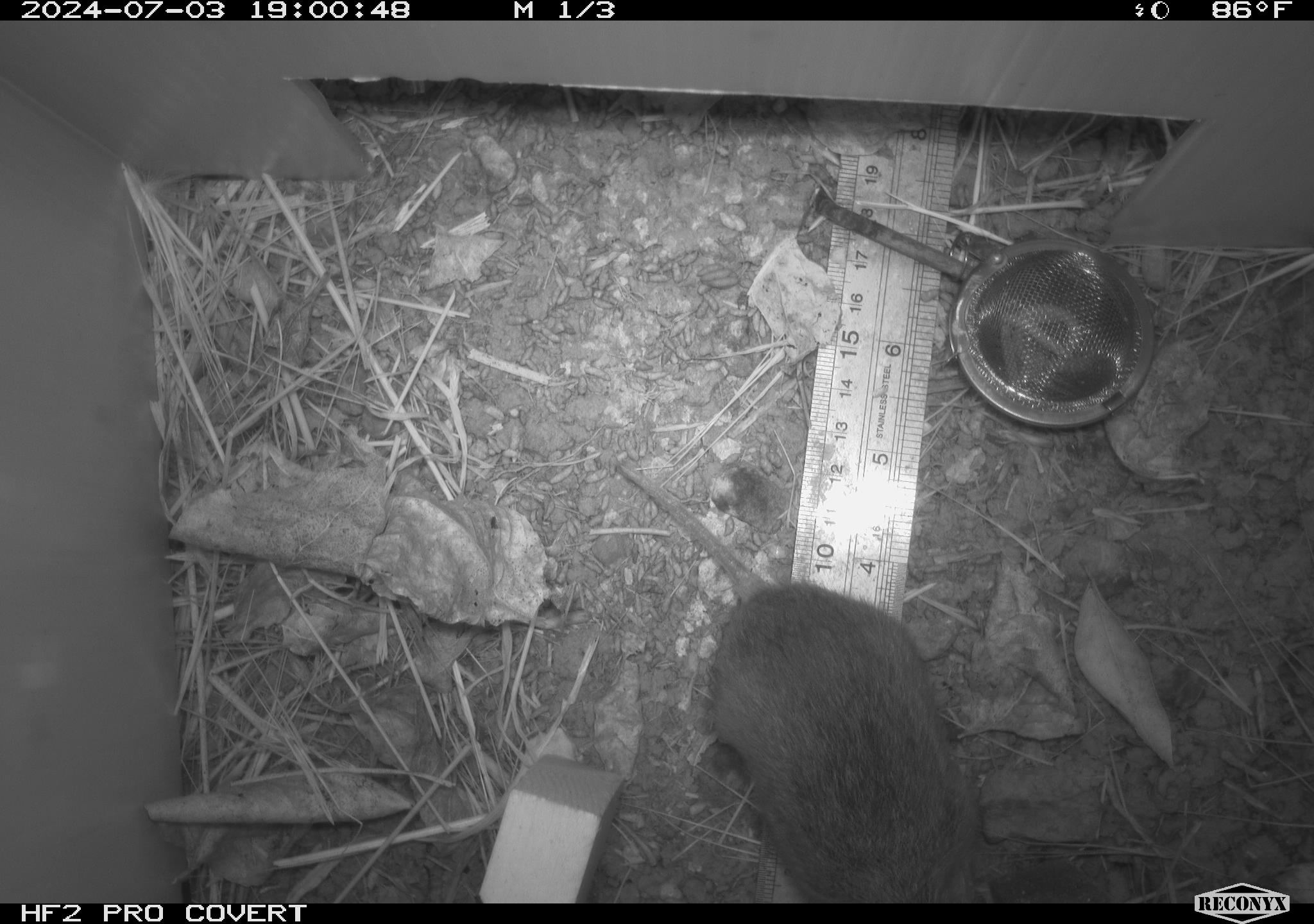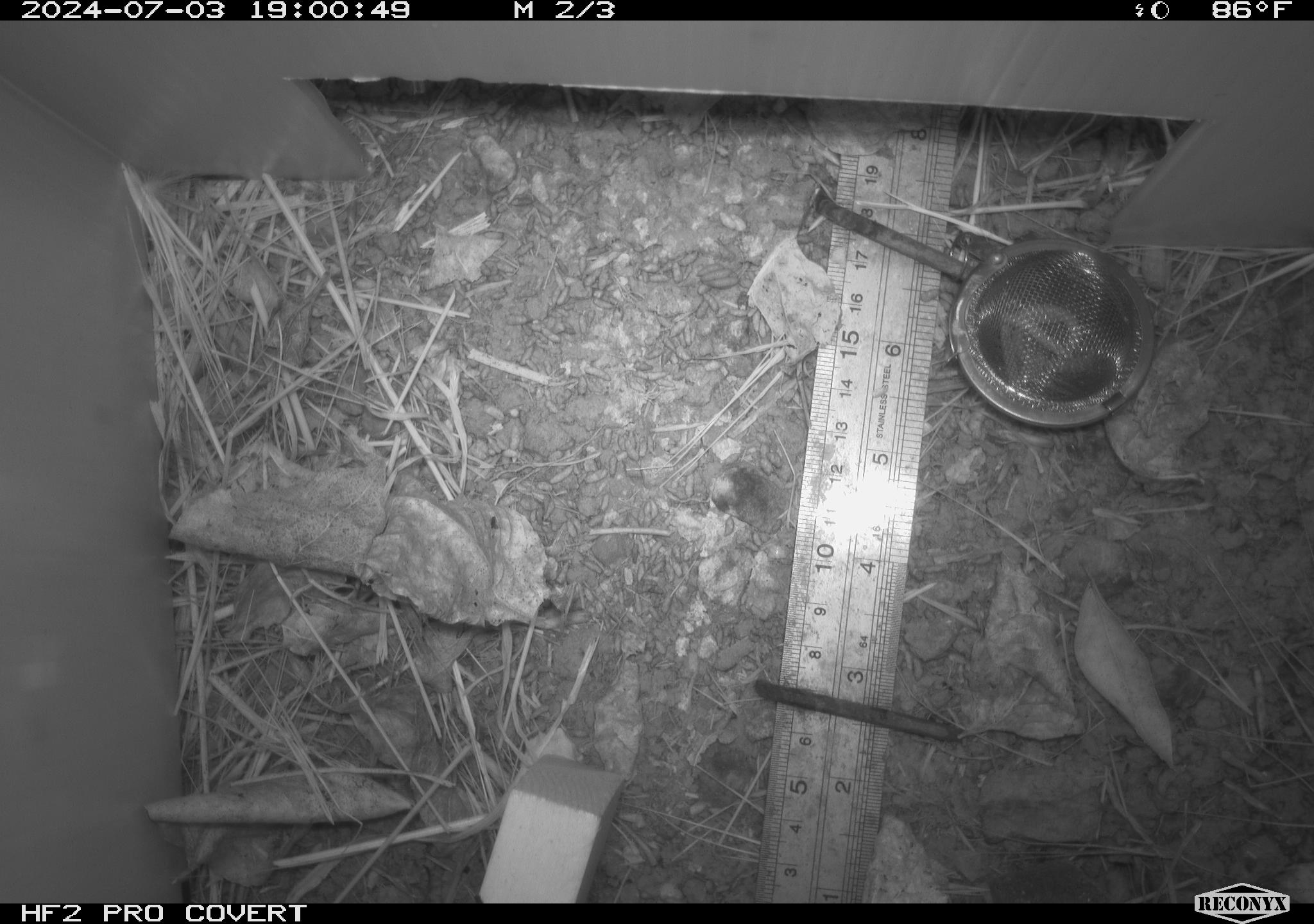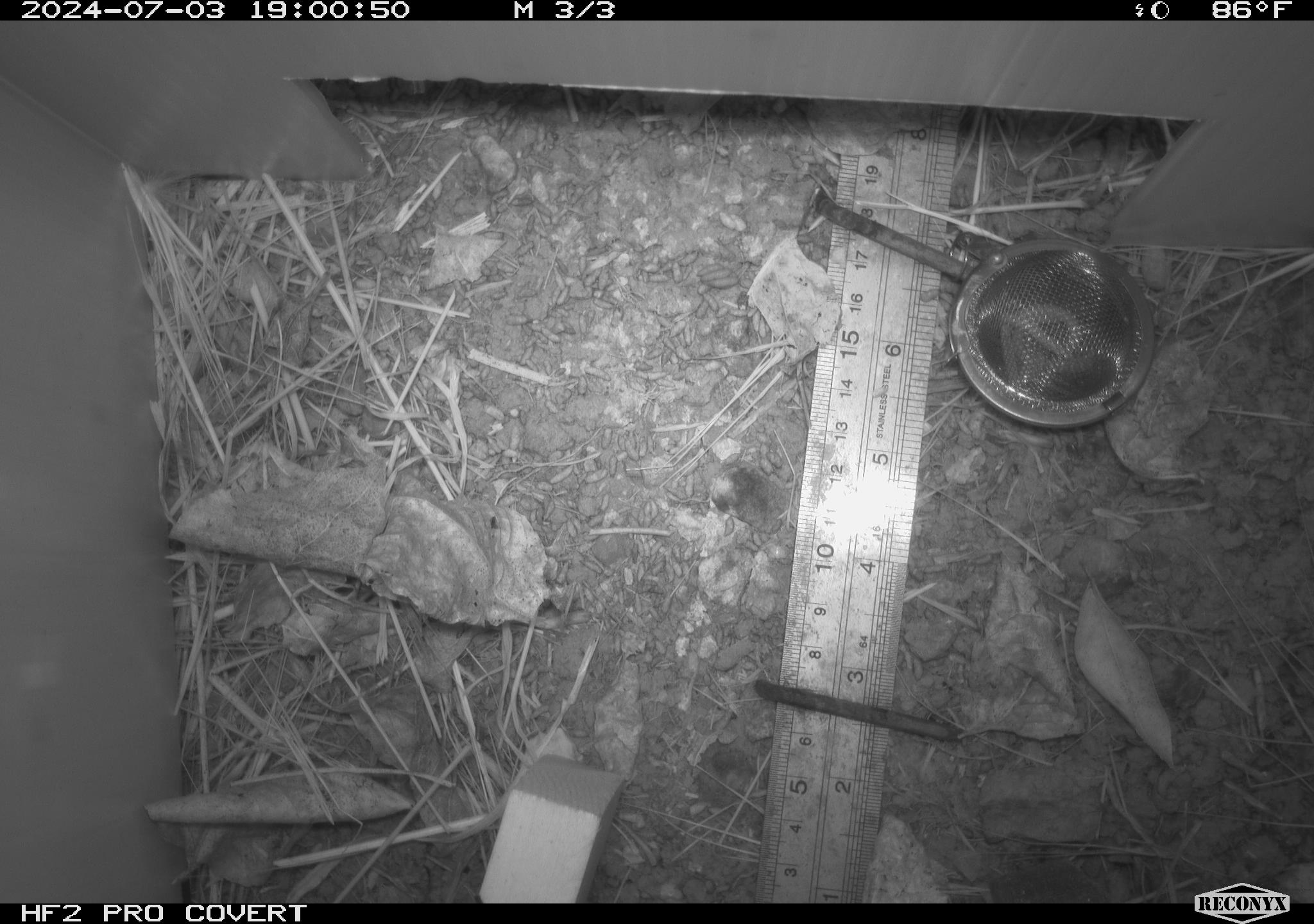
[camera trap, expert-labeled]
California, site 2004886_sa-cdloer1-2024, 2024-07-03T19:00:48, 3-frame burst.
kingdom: Animalia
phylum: Chordata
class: Mammalia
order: Rodentia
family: Cricetidae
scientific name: Arvicolinae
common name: voles, lemmings, and muskrats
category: arvicolinae subfamily